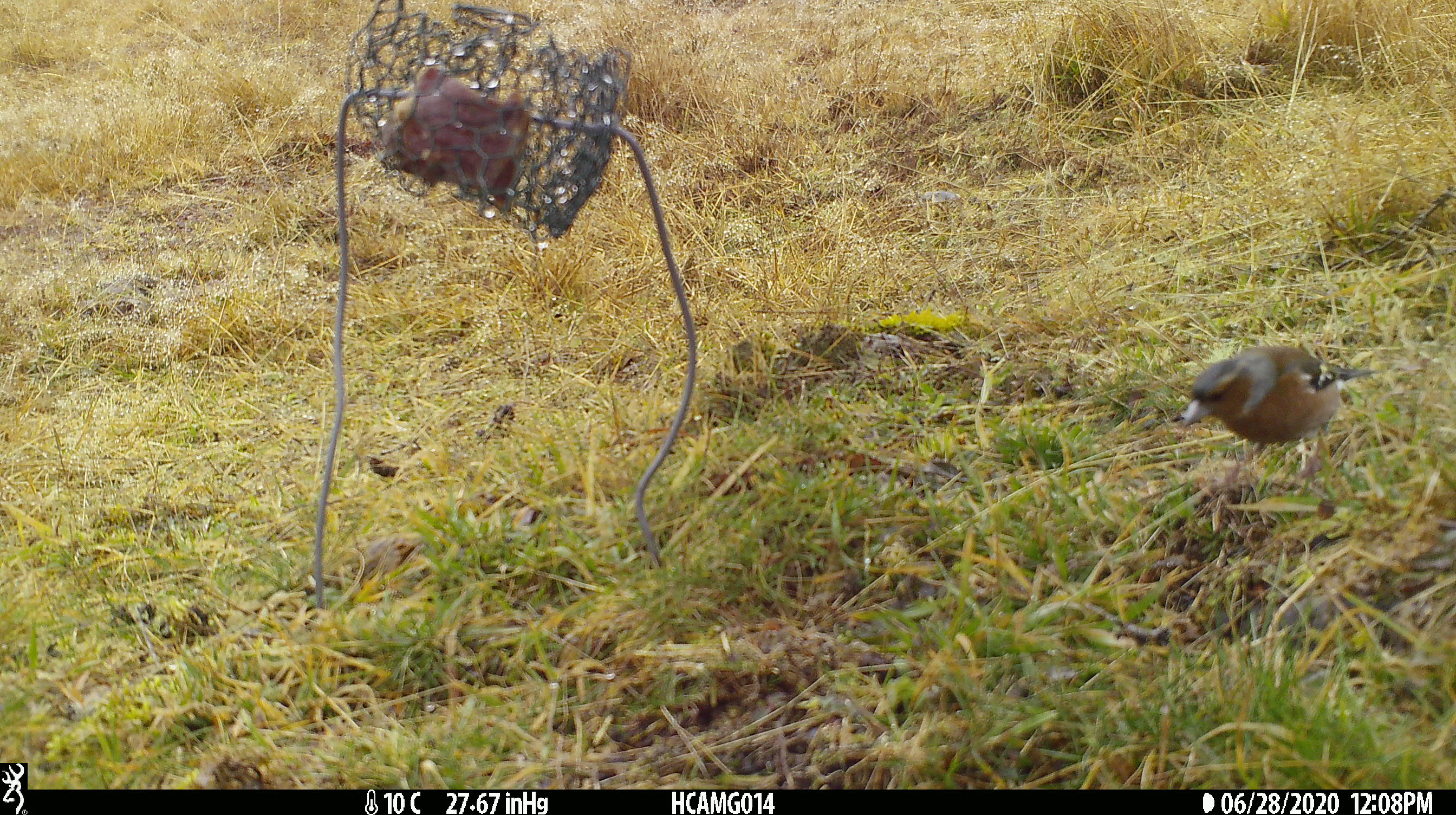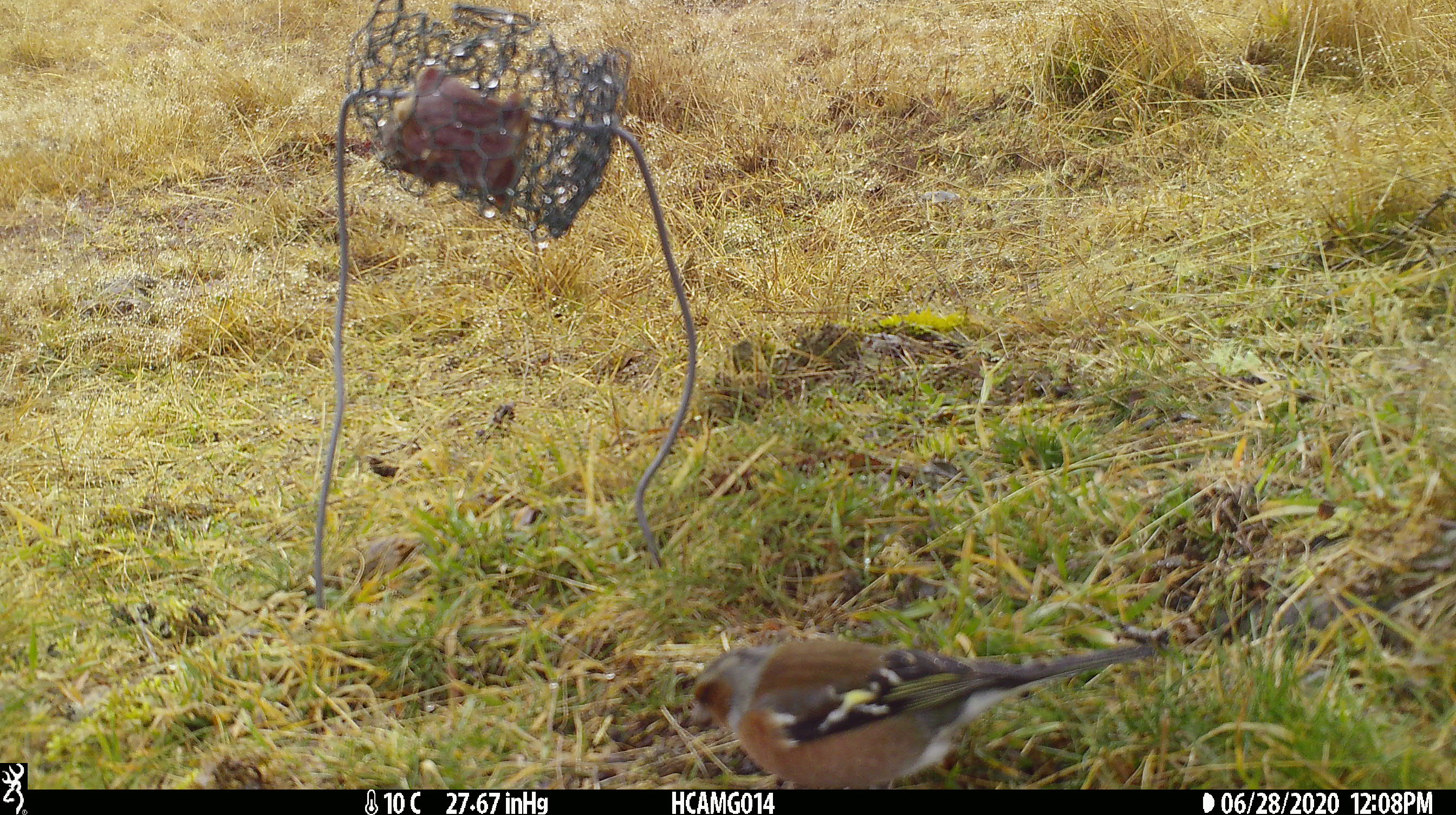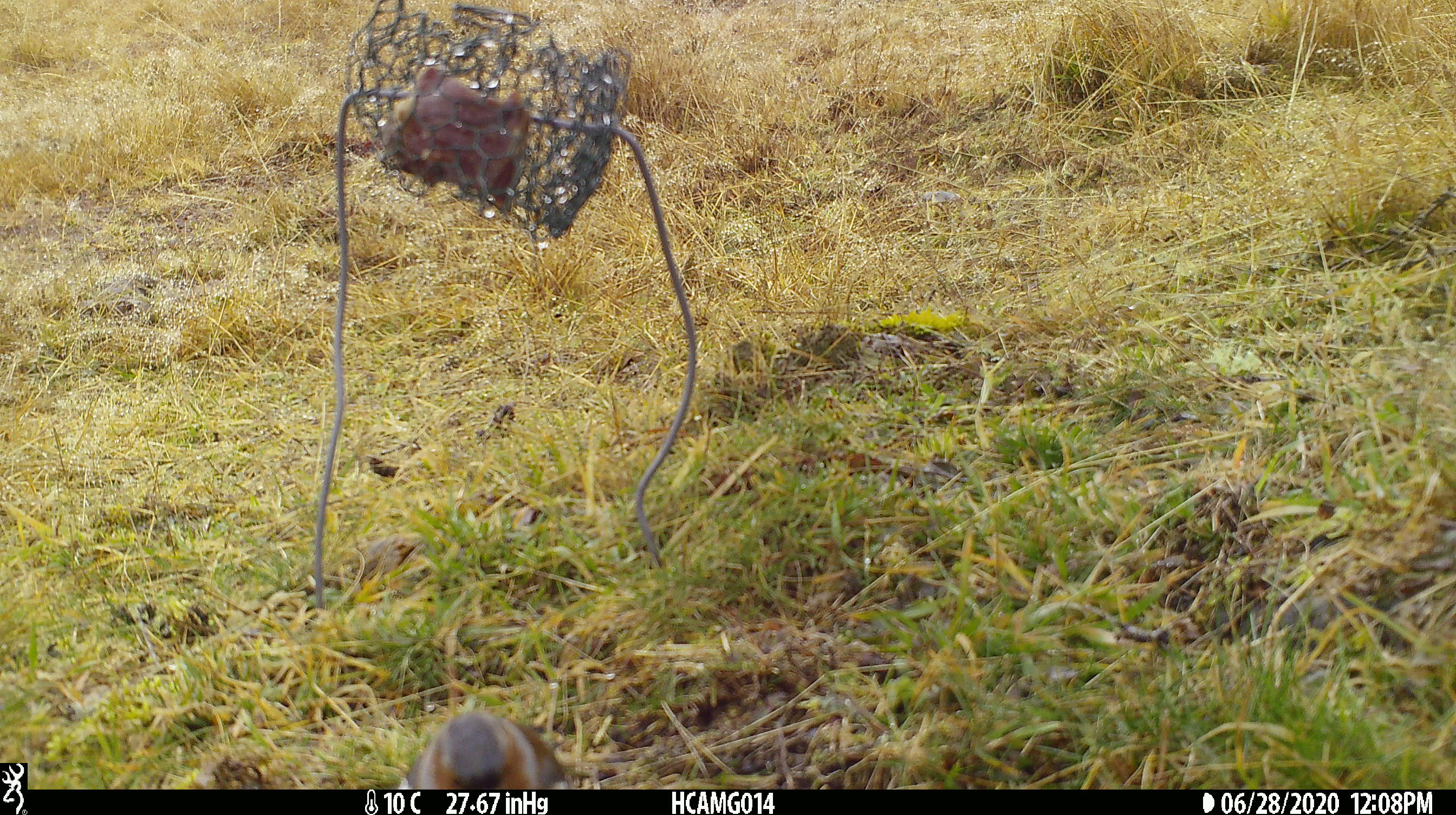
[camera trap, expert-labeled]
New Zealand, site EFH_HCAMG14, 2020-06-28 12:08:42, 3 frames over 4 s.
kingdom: Animalia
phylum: Chordata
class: Aves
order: Passeriformes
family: Fringillidae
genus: Fringilla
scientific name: Fringilla coelebs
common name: common chaffinch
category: chaffinch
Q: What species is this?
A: Chaffinch (common chaffinch) (Fringilla coelebs).